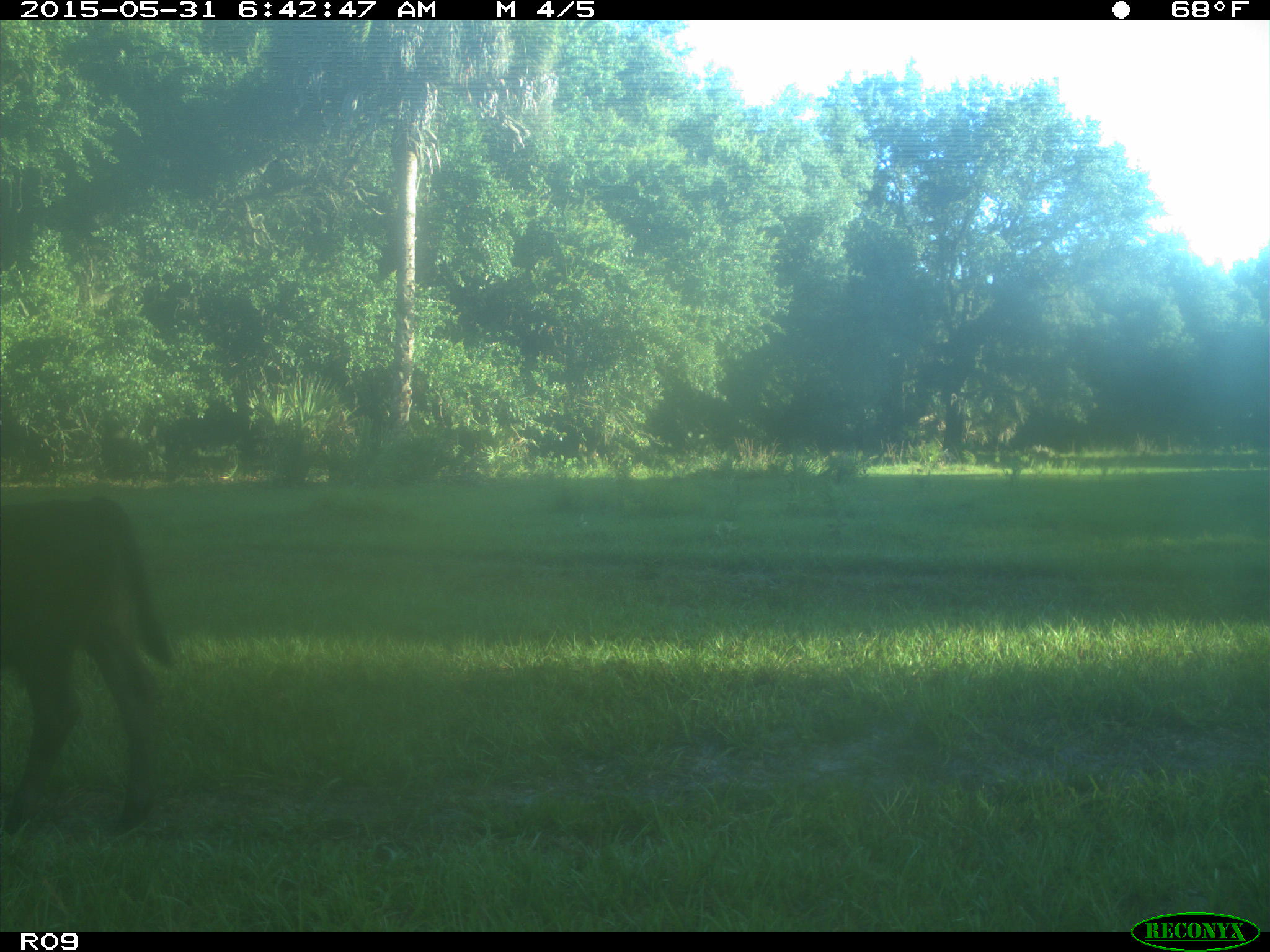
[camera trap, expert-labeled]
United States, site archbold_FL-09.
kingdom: Animalia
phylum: Chordata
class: Mammalia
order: Artiodactyla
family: Bovidae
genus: Bos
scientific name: Bos taurus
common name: domestic cow